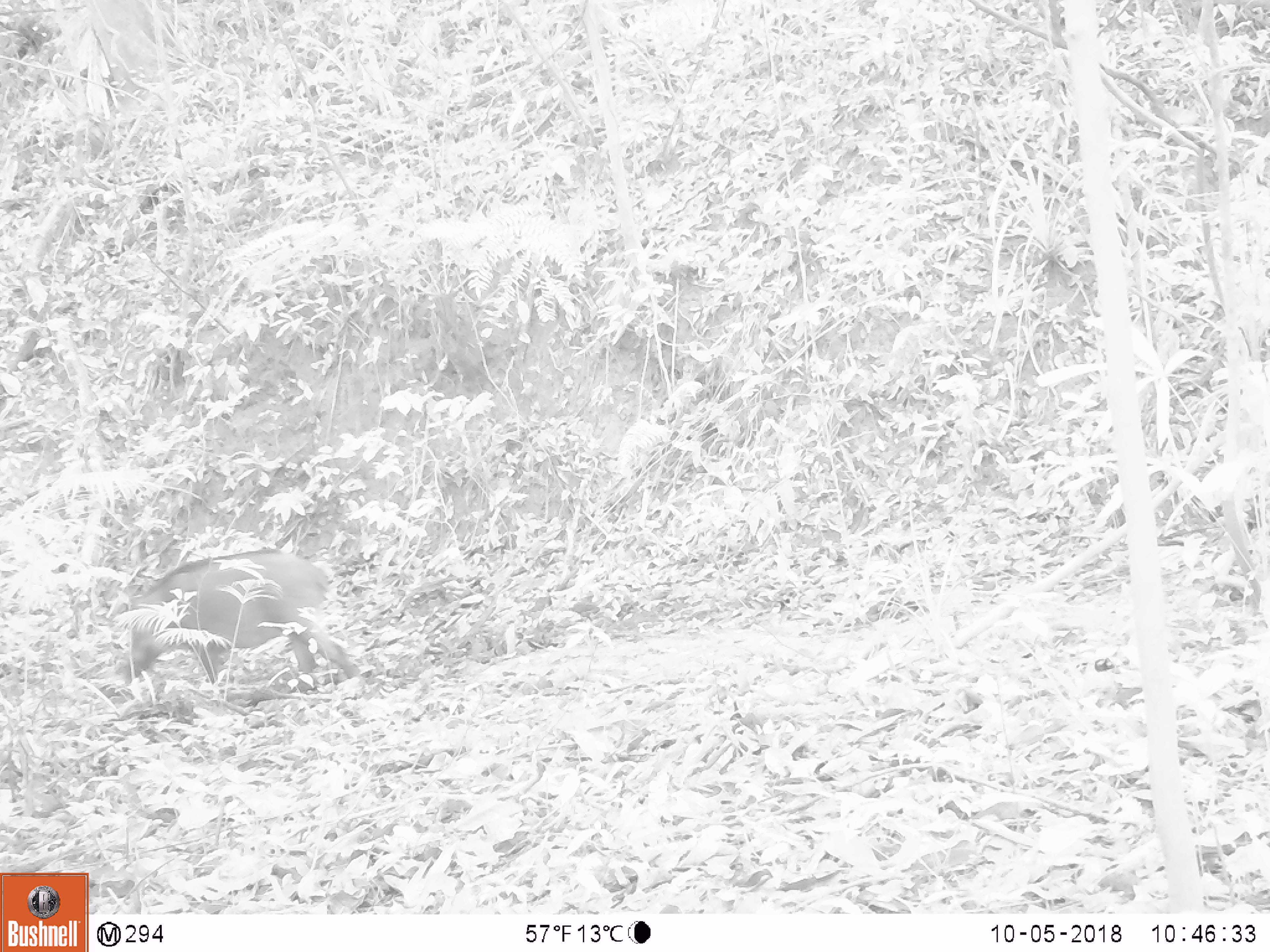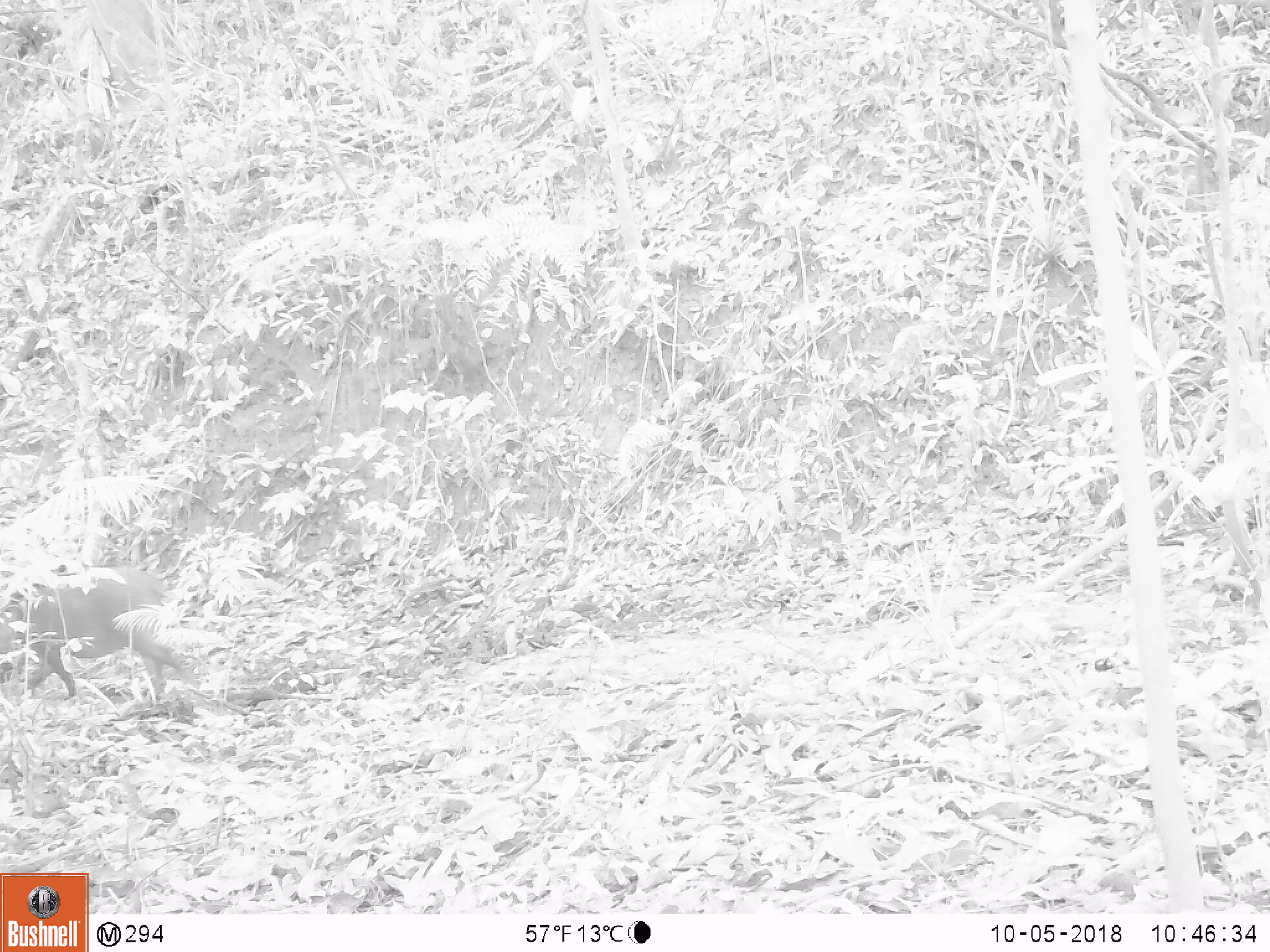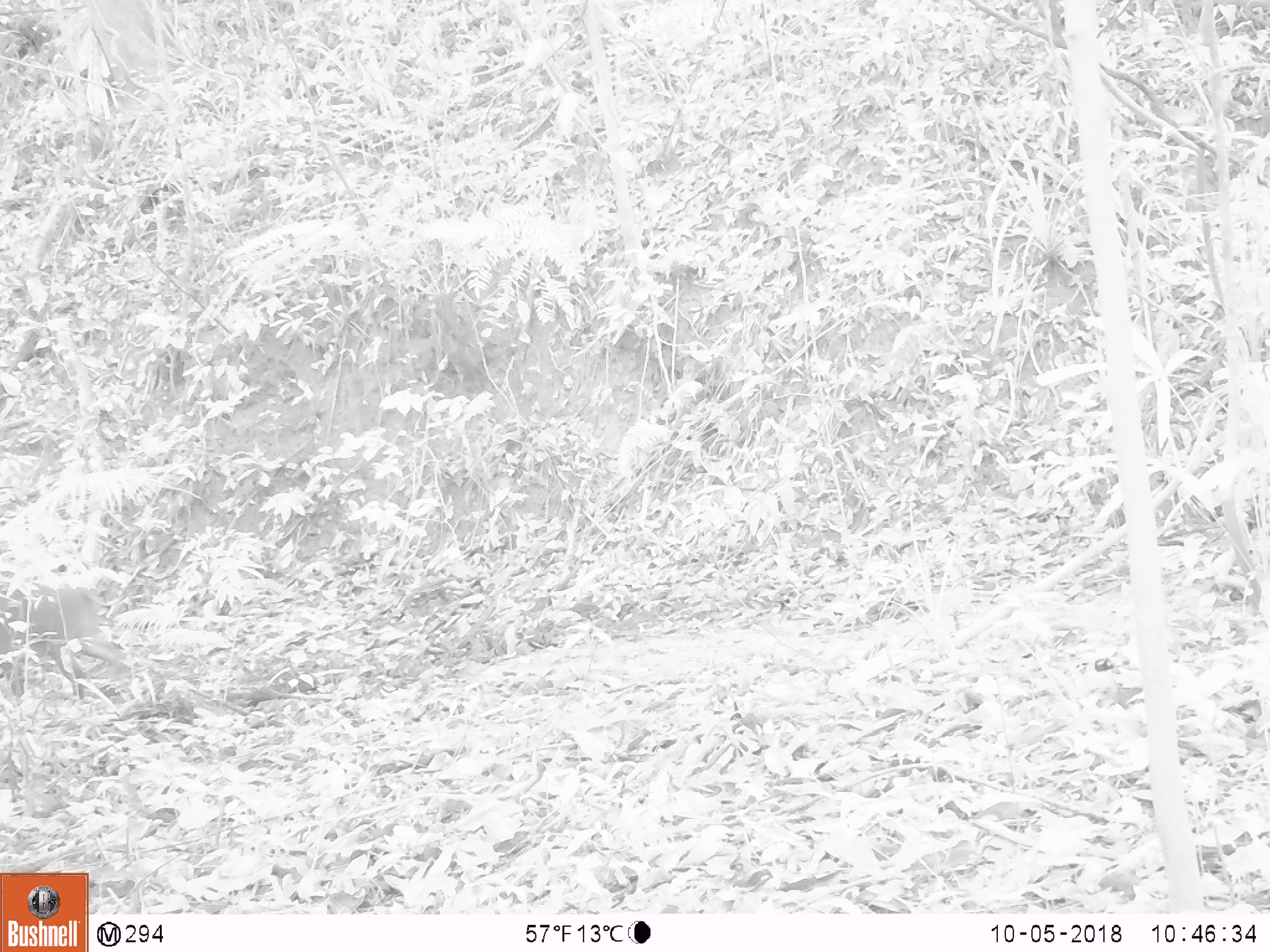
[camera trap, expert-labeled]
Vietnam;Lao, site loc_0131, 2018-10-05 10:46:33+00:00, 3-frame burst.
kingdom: Animalia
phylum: Chordata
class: Mammalia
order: Artiodactyla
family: Suidae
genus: Sus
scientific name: Sus scrofa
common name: eurasian wild pig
Eurasian wild pig (Sus scrofa). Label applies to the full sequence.